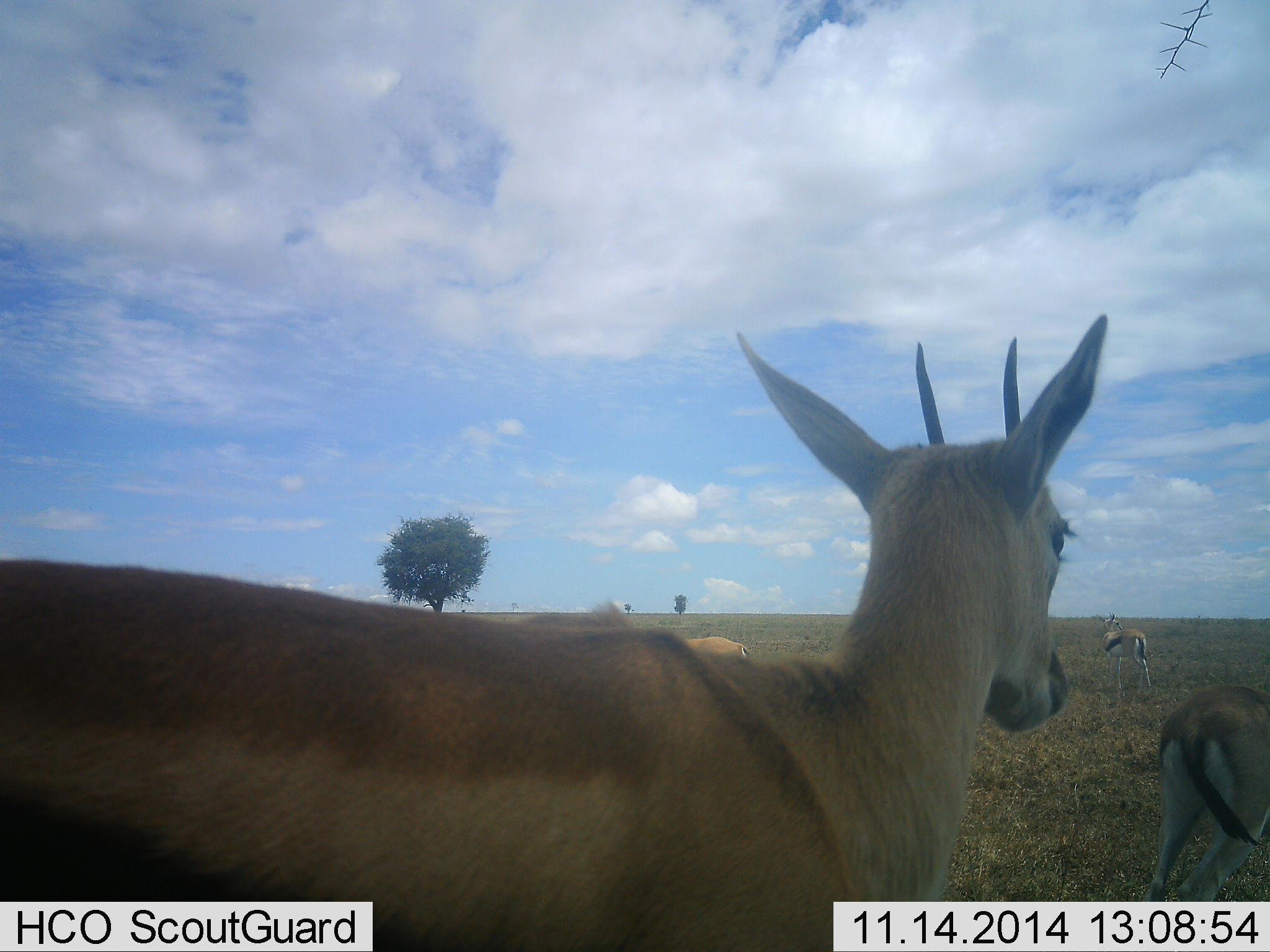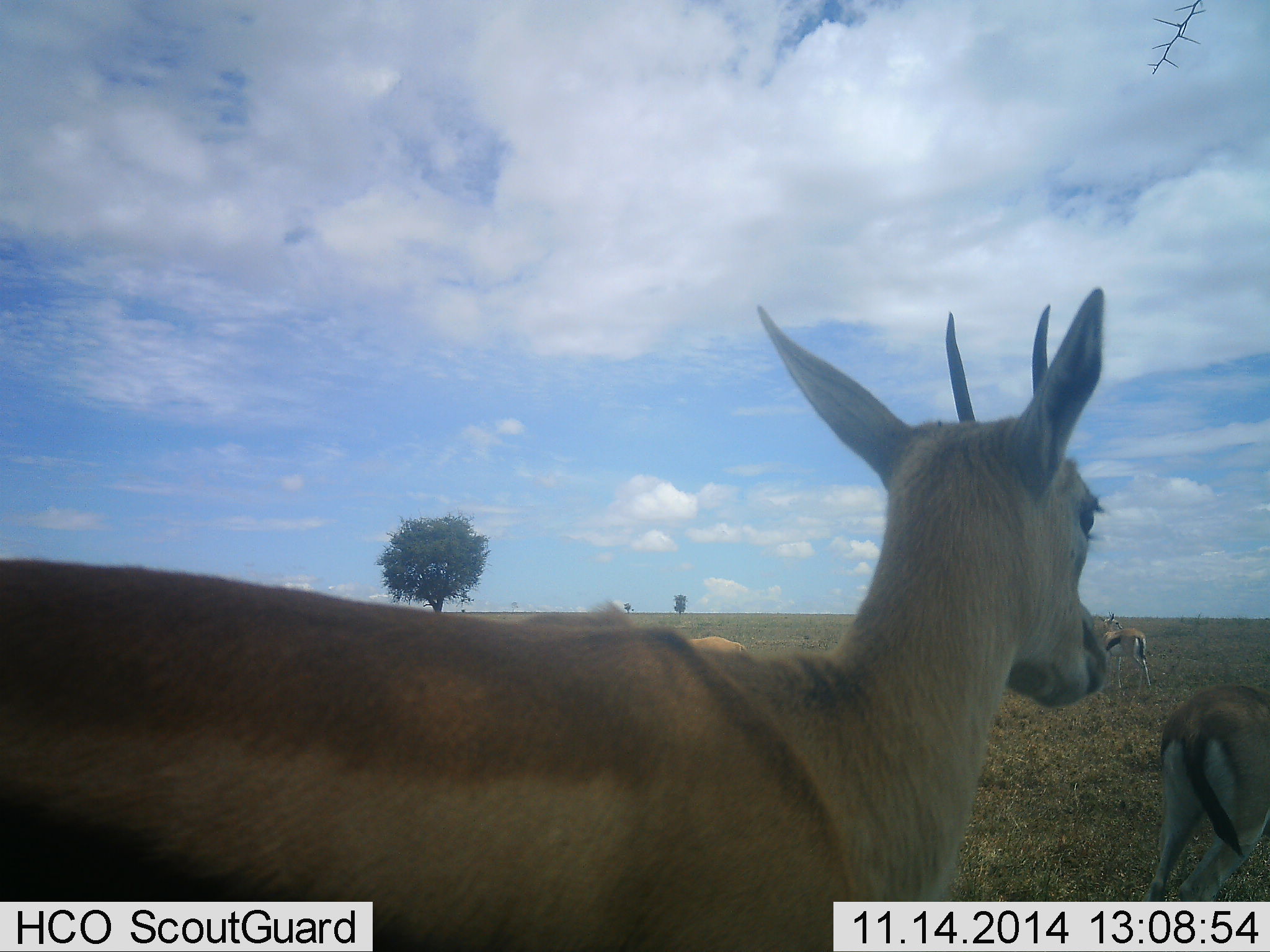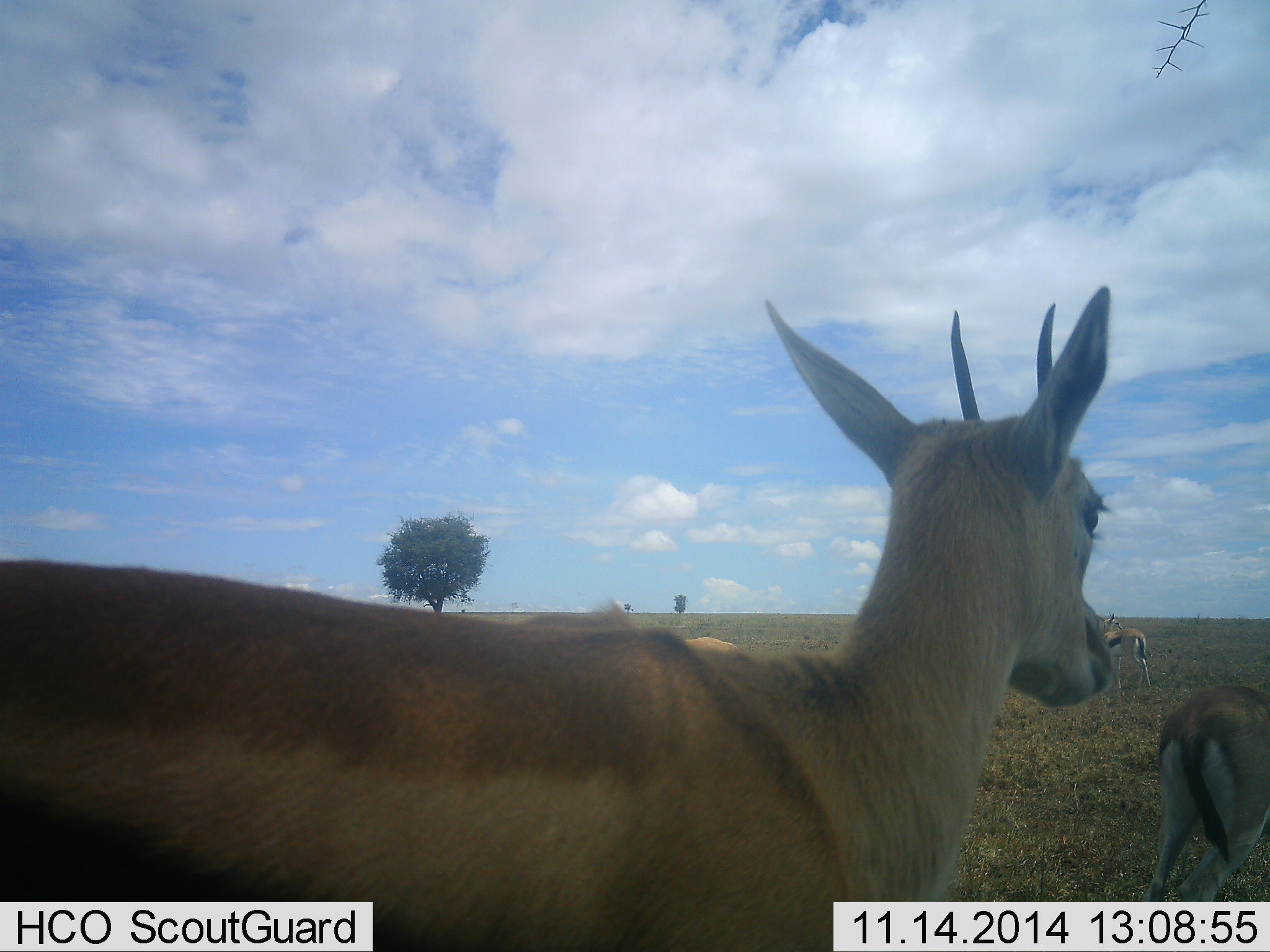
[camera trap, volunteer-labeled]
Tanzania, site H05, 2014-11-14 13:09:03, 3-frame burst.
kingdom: Animalia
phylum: Chordata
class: Mammalia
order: Artiodactyla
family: Bovidae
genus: Eudorcas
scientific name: Eudorcas thomsonii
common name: thomson's gazelle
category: gazellethomsons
Gazellethomsons (thomson's gazelle) (Eudorcas thomsonii), count 4. Behavior (volunteer vote fractions): standing 70%, resting 0%, moving 30%, interacting 0%. Young present (vote fraction): 0%. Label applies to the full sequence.